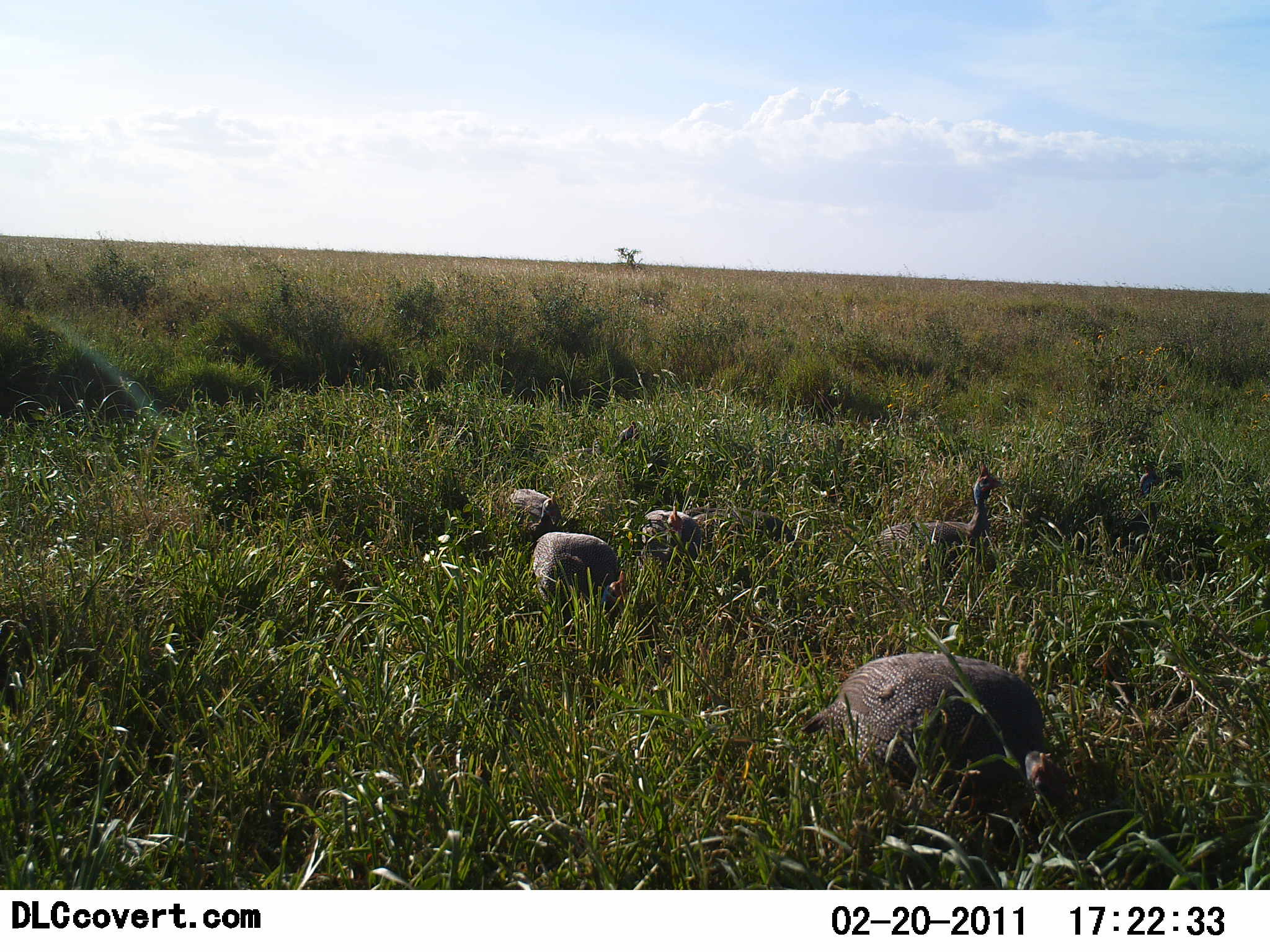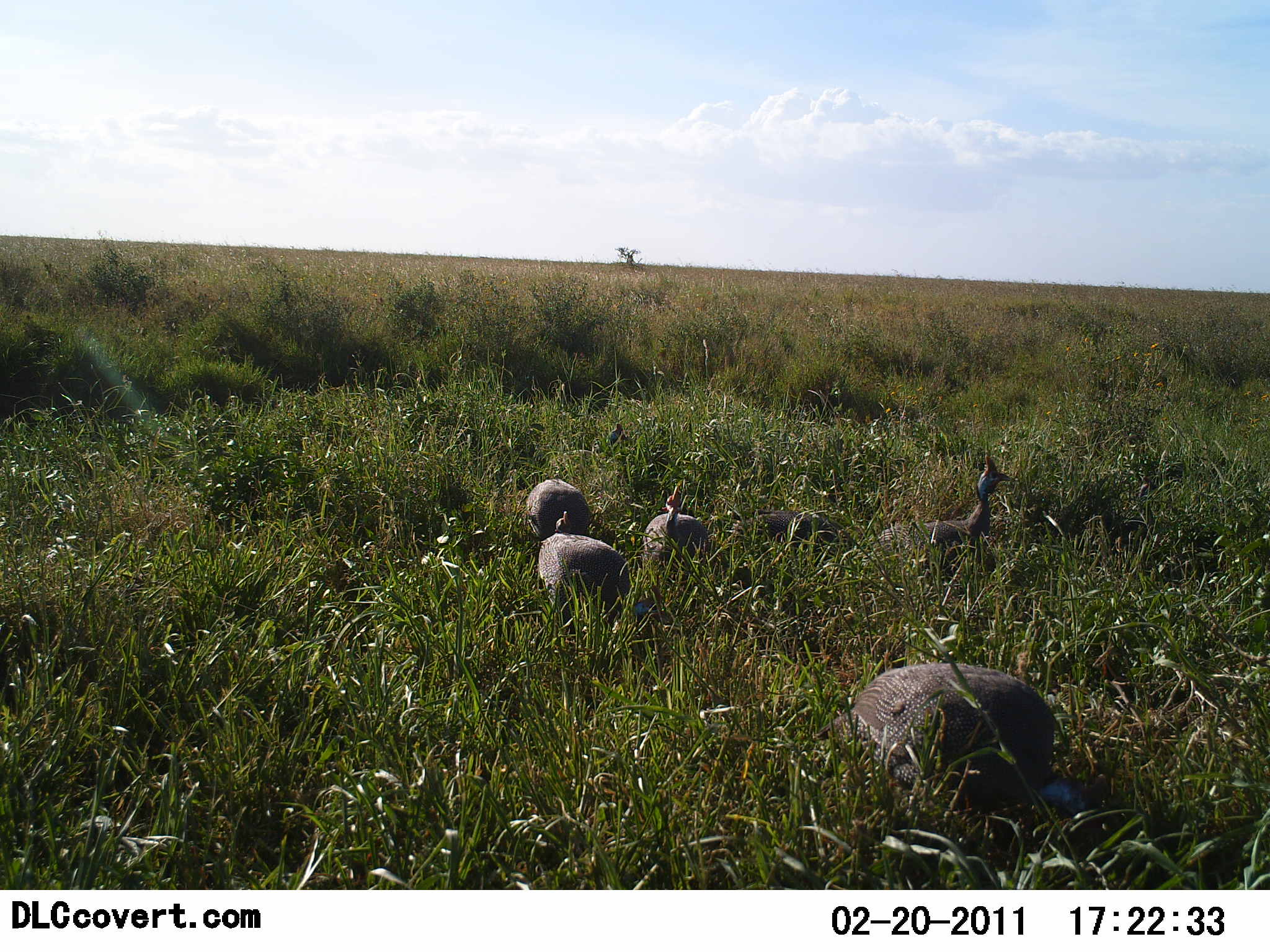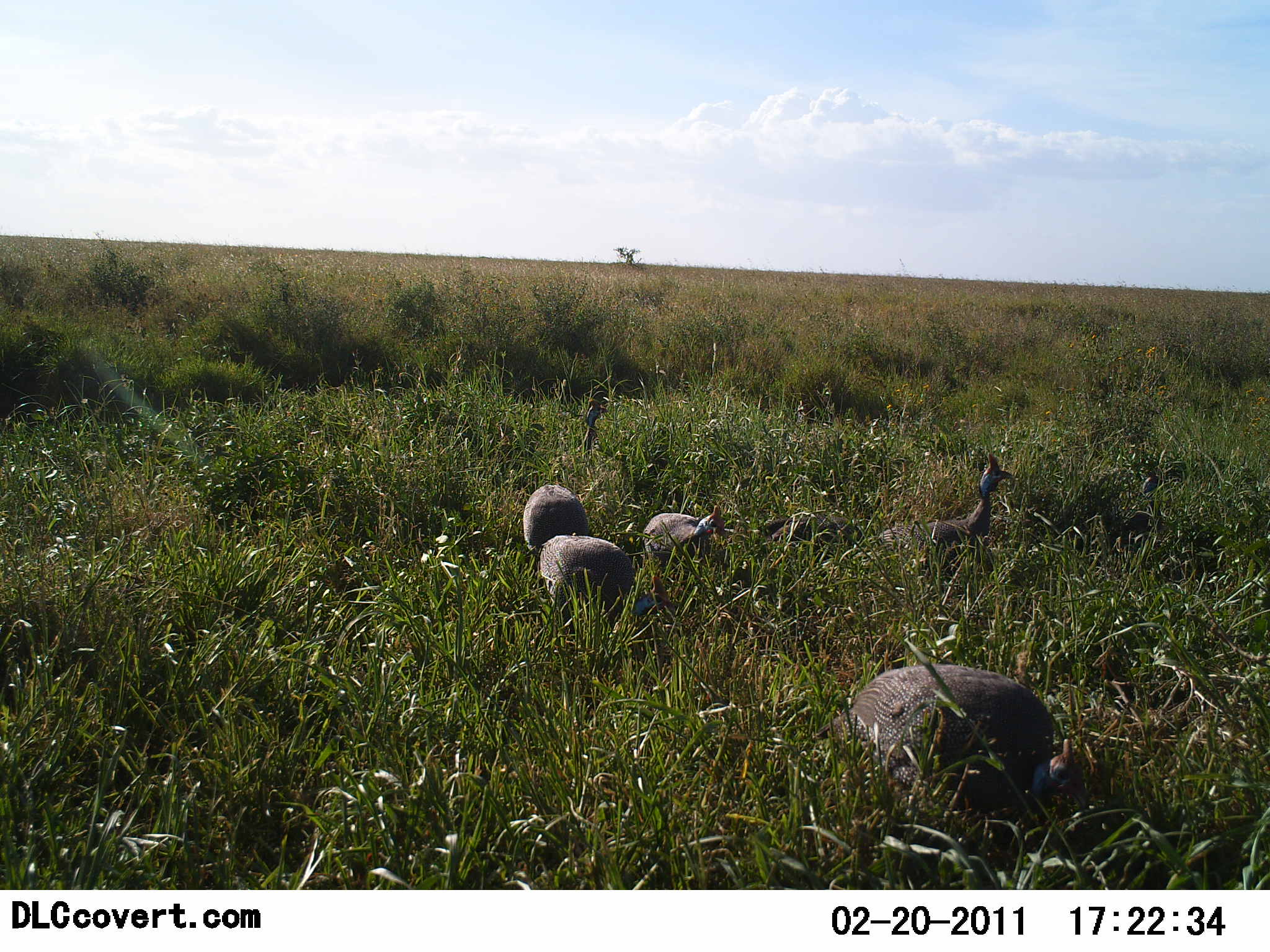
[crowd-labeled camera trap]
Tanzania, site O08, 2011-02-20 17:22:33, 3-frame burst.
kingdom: Animalia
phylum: Chordata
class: Aves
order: Galliformes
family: Numididae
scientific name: Numididae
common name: guinea fowl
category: guineafowl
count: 6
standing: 33%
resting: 11%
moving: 44%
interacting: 0%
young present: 0%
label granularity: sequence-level